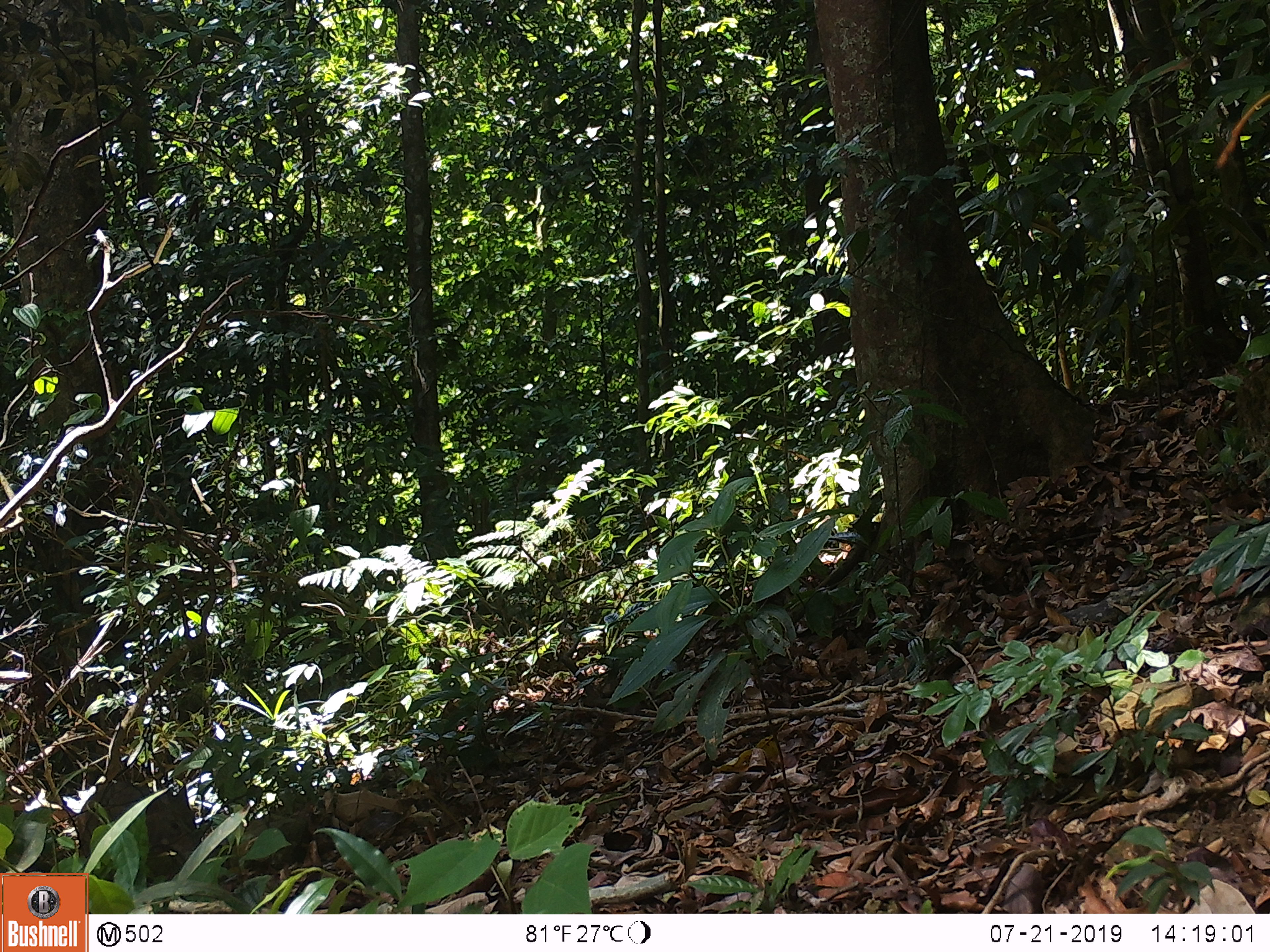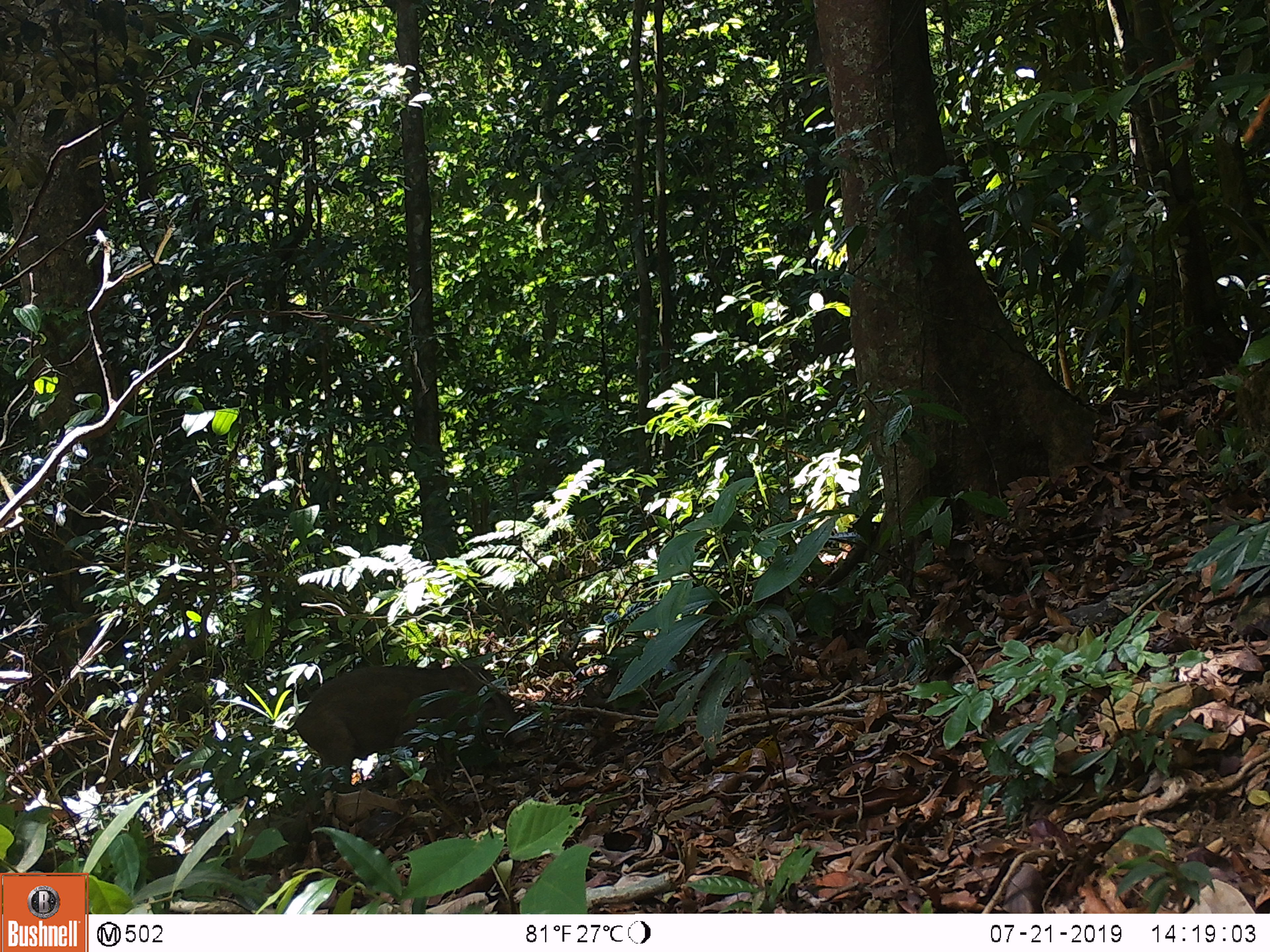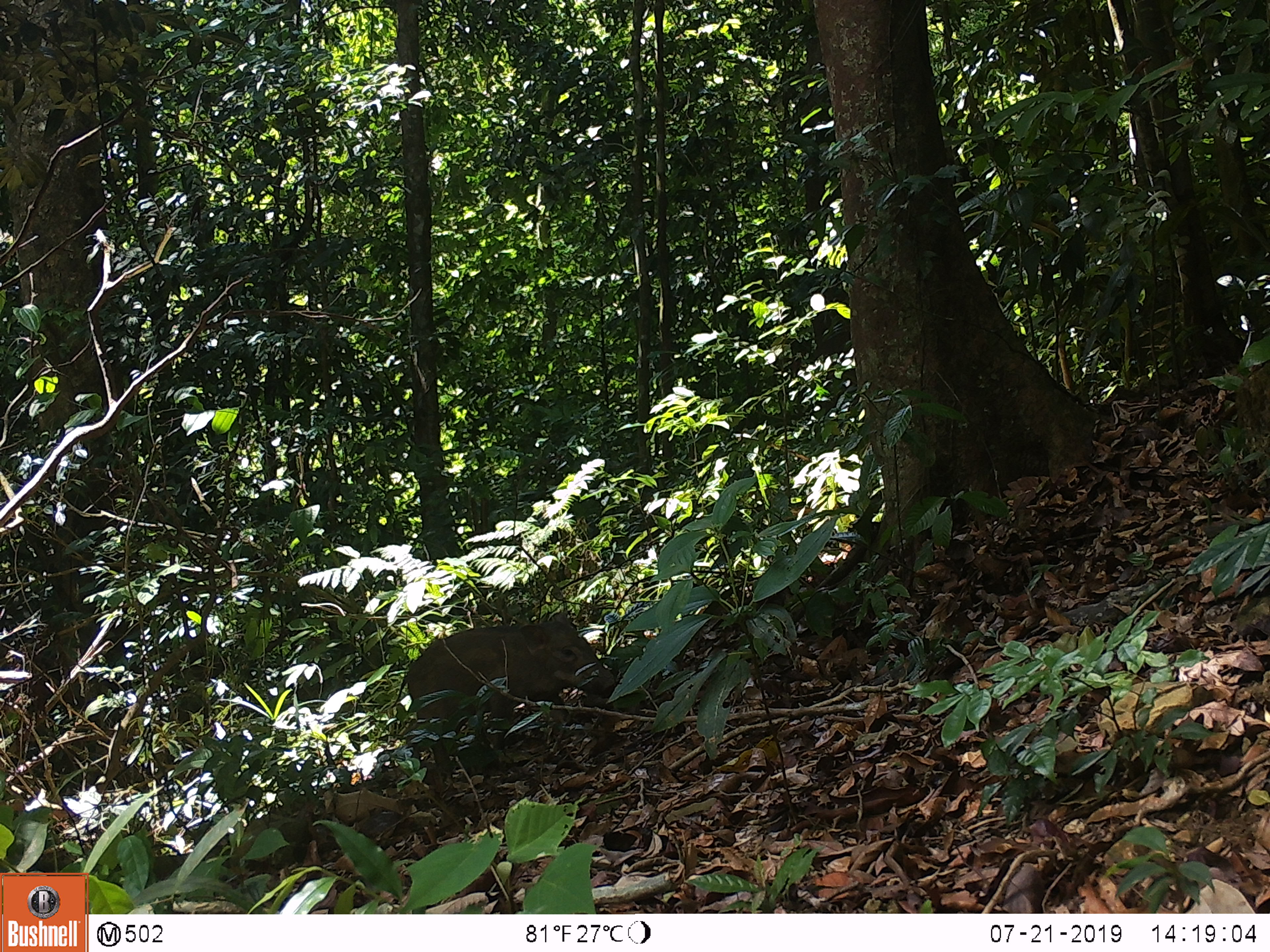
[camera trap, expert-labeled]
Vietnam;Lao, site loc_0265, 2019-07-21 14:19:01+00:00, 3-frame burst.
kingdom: Animalia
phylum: Chordata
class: Mammalia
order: Artiodactyla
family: Suidae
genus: Sus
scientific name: Sus scrofa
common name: eurasian wild pig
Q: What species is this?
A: Eurasian wild pig (Sus scrofa).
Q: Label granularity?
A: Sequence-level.